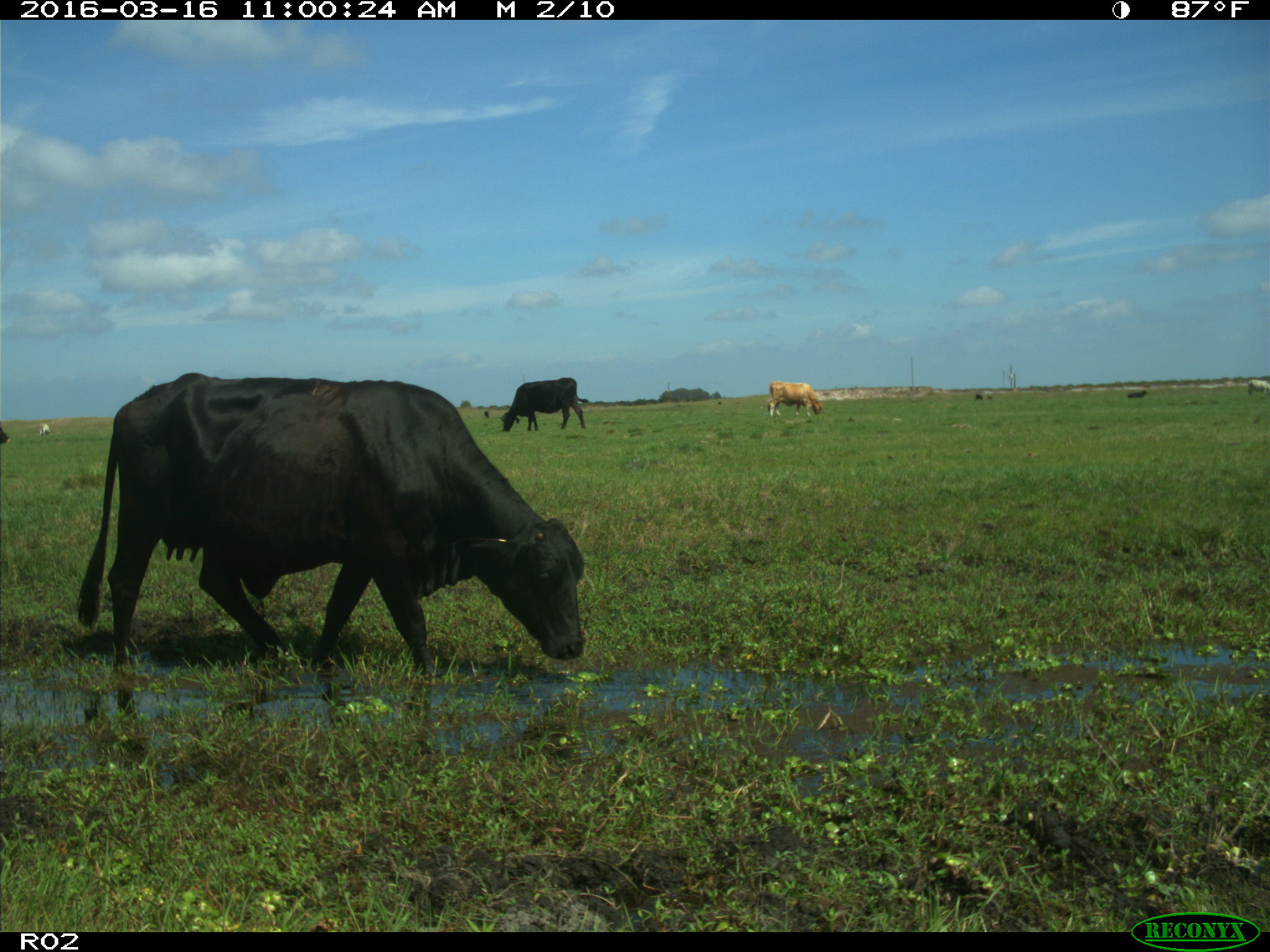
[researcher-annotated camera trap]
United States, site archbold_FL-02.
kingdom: Animalia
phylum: Chordata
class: Mammalia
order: Artiodactyla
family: Bovidae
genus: Bos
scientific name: Bos taurus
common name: domestic cow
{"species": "Bos taurus (domestic cow)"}